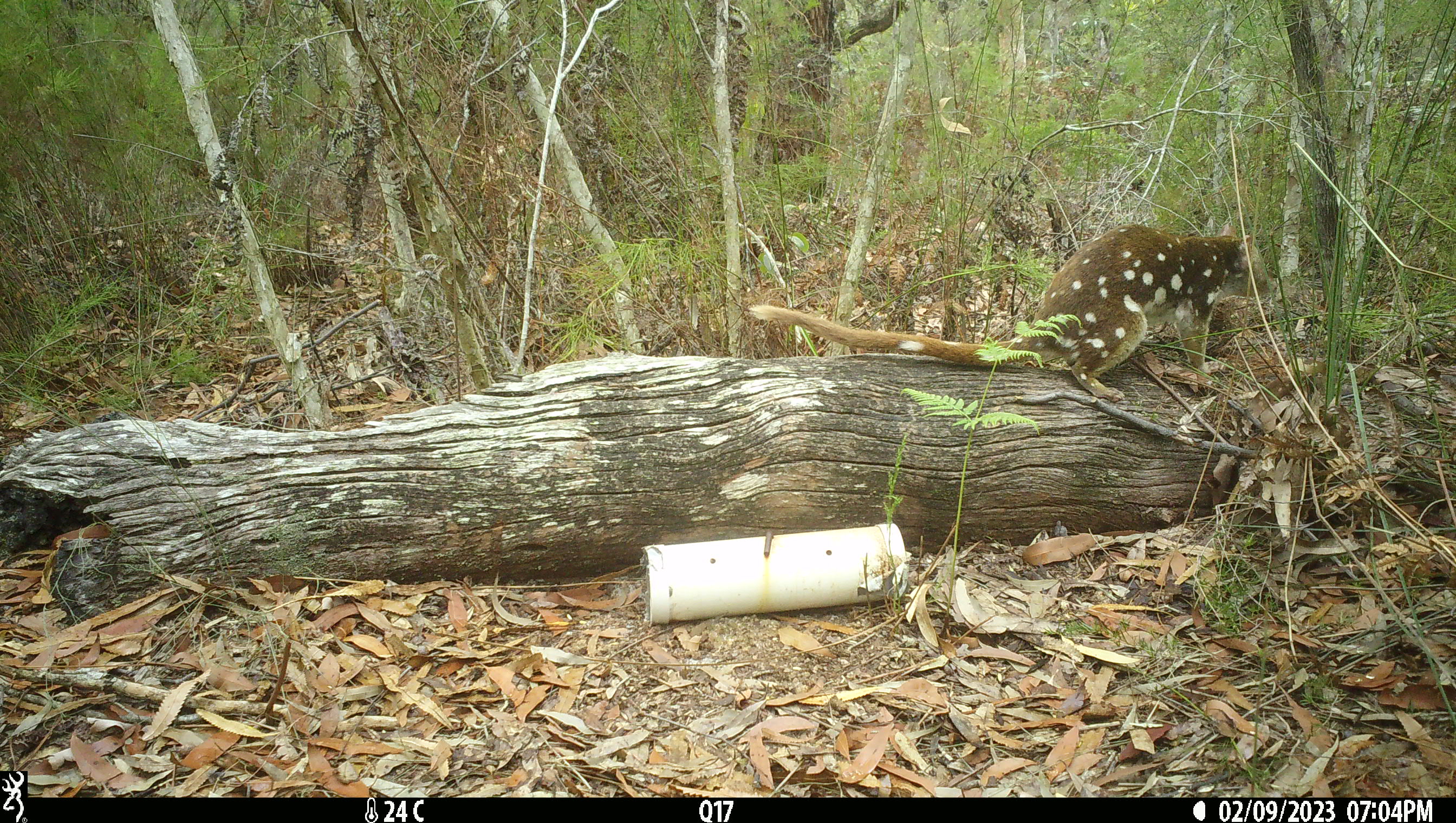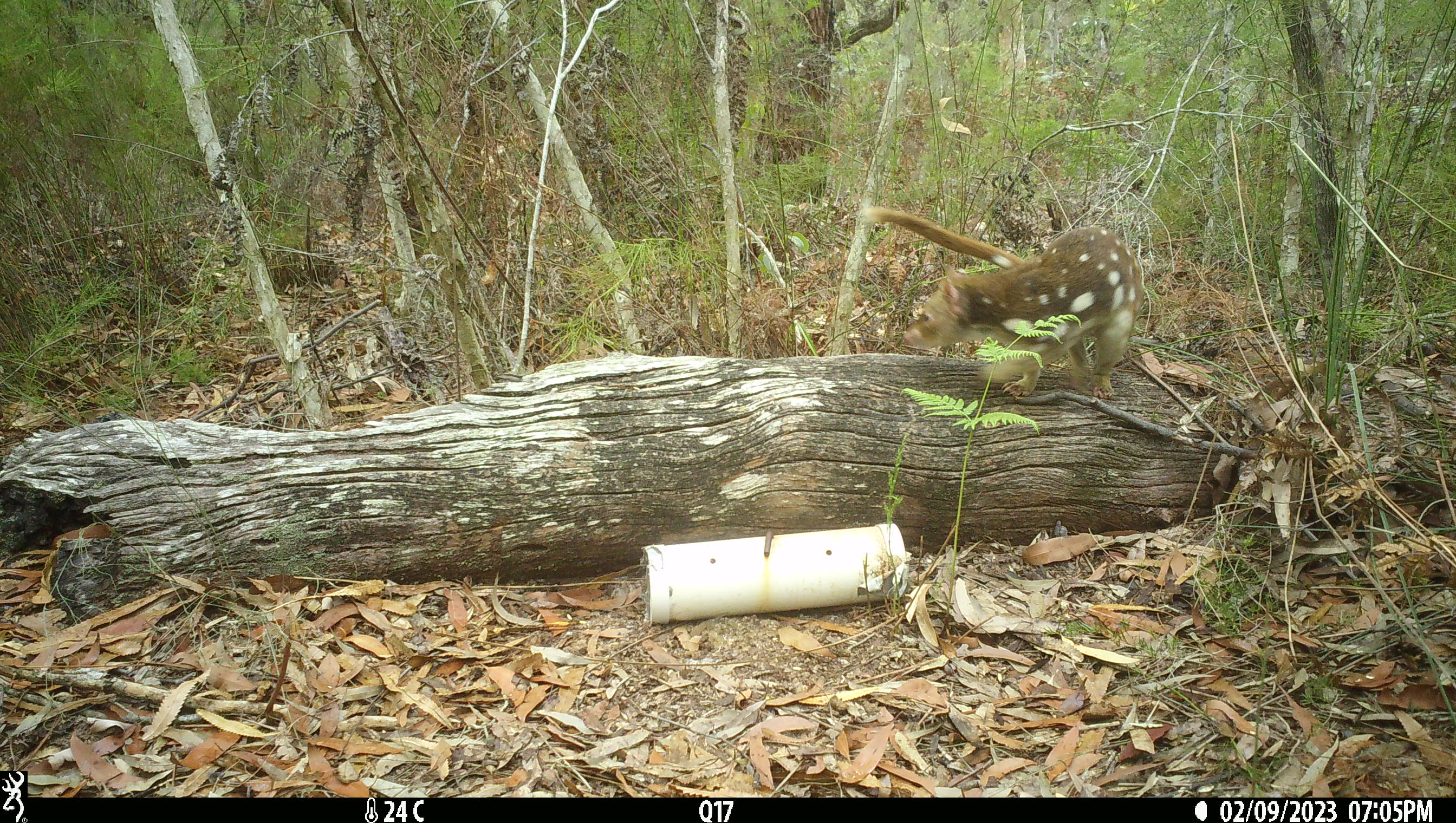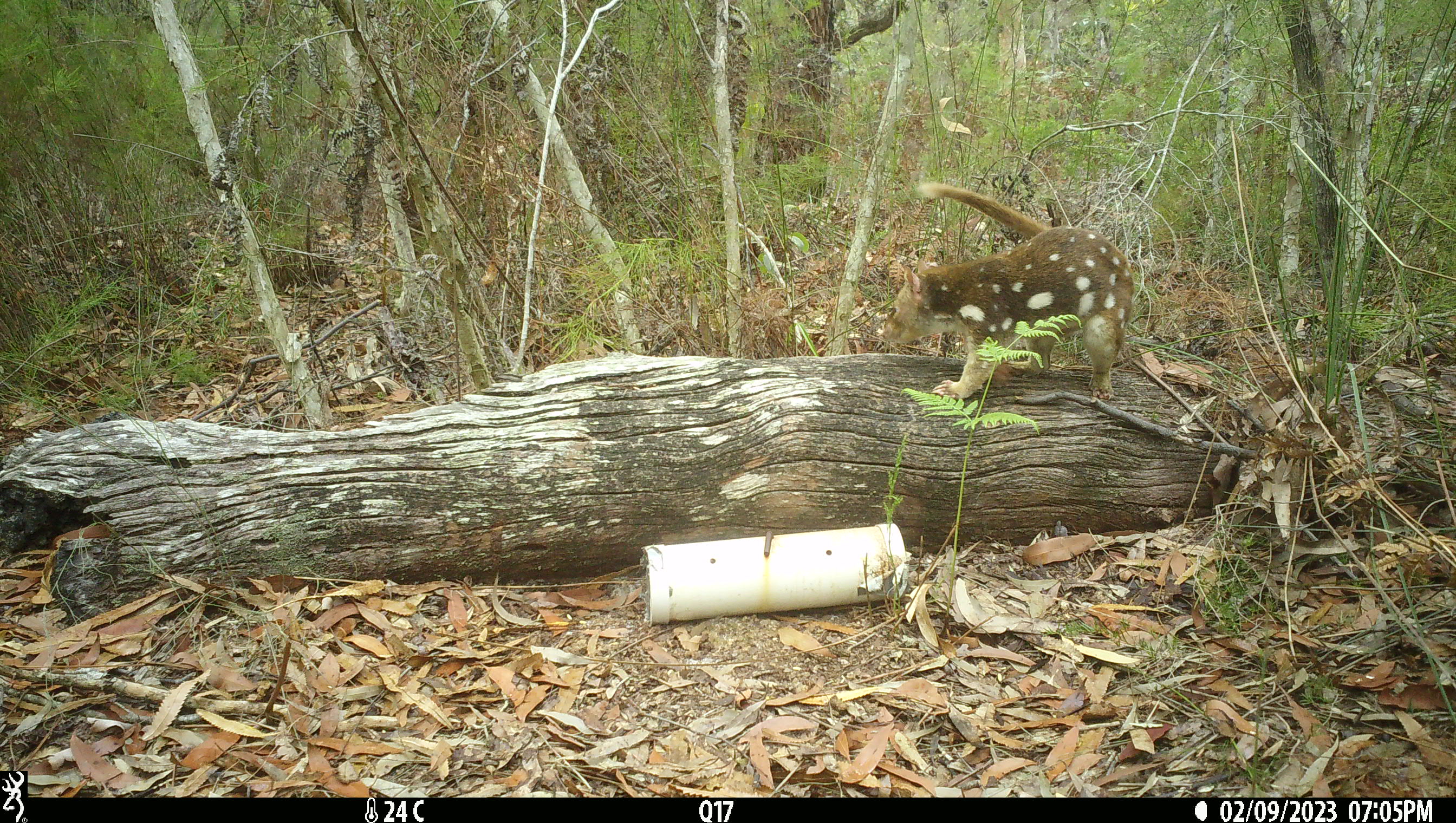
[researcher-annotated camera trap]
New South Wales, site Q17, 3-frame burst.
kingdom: Animalia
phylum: Chordata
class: Mammalia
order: Dasyuromorphia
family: Dasyuridae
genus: Dasyurus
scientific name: Dasyurus maculatus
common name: spotted-tailed quoll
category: quoll